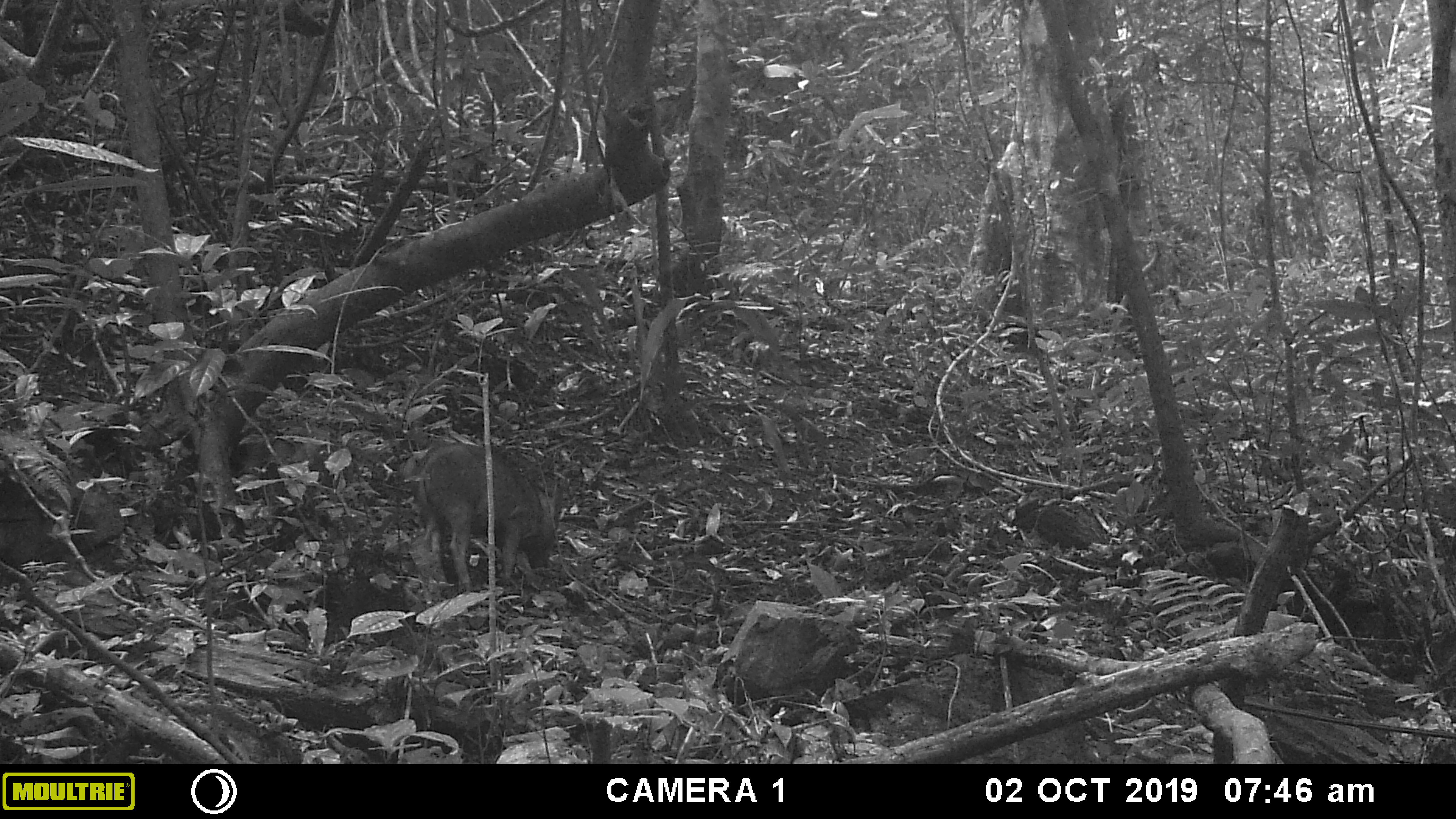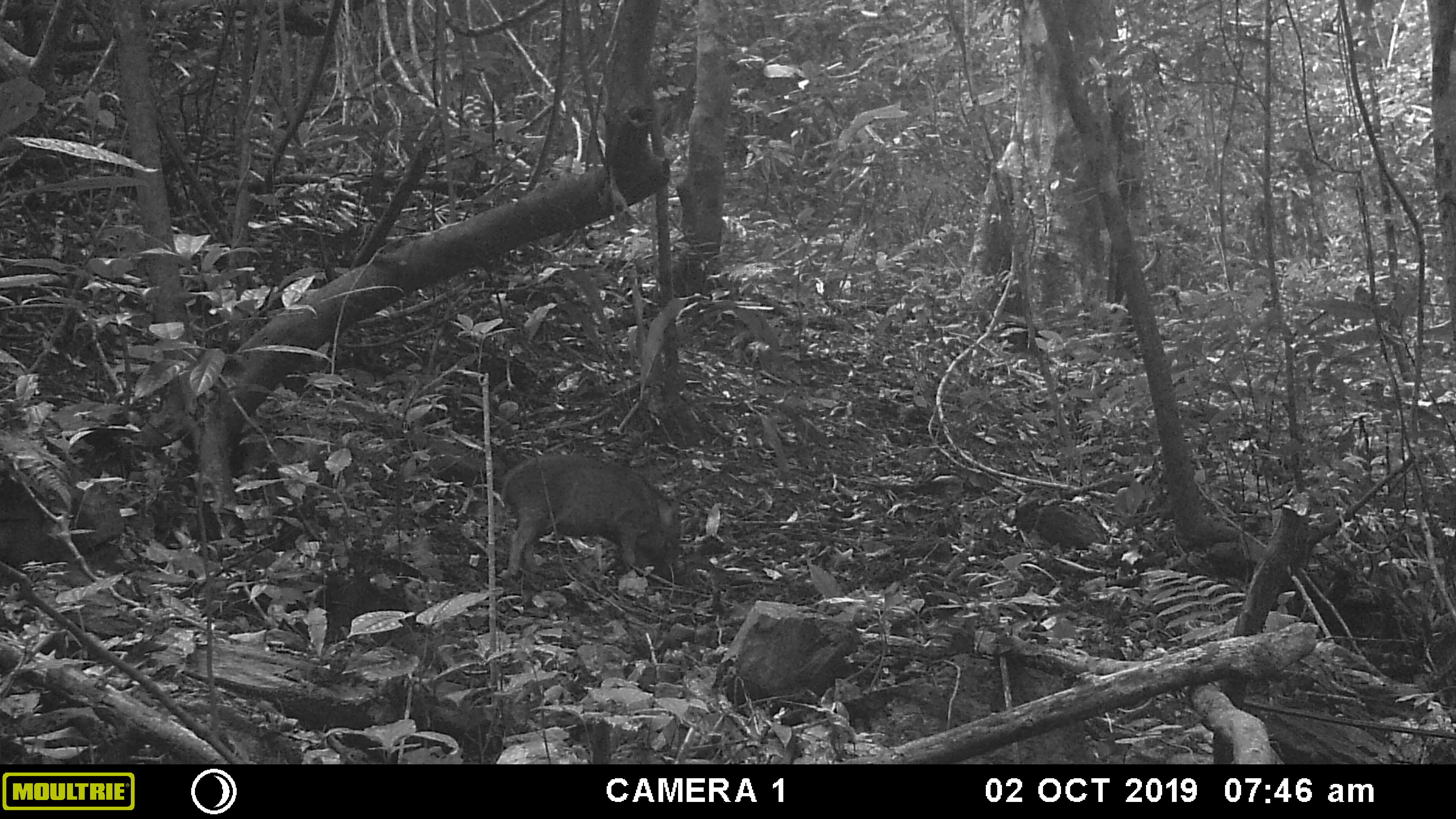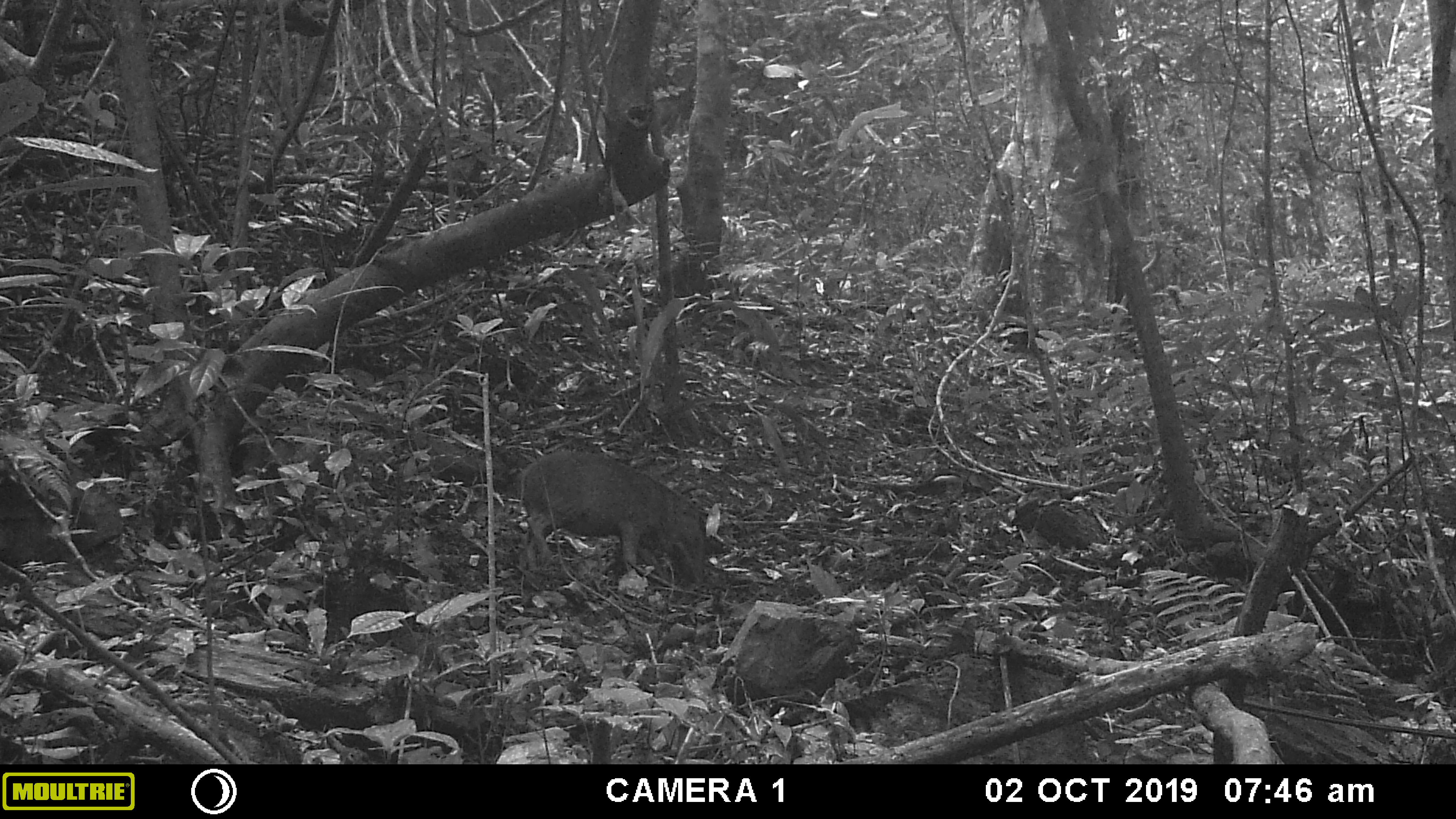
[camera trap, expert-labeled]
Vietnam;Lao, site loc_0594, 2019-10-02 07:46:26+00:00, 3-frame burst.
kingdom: Animalia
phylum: Chordata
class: Mammalia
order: Artiodactyla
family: Suidae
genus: Sus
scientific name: Sus scrofa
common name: eurasian wild pig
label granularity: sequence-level